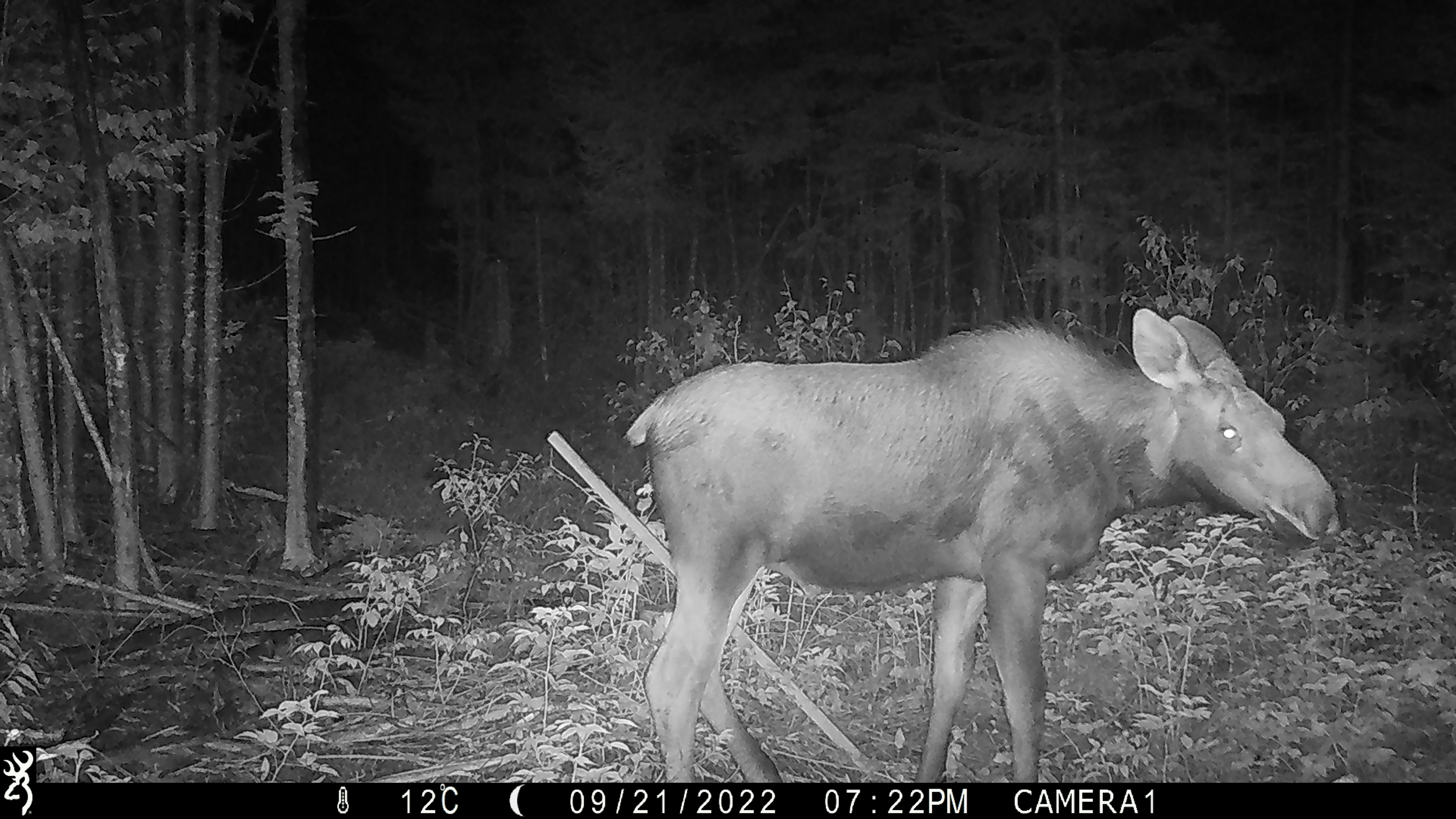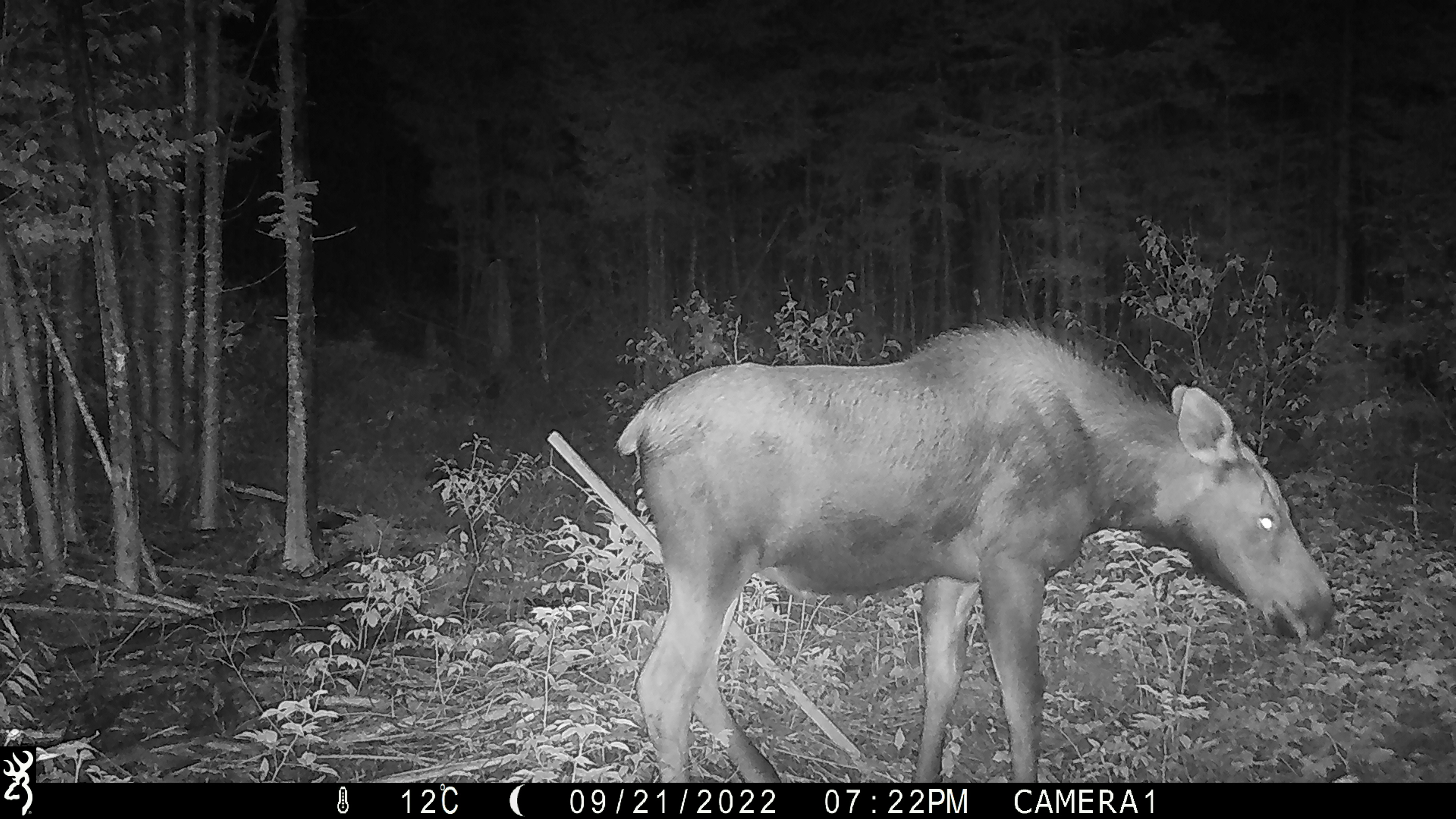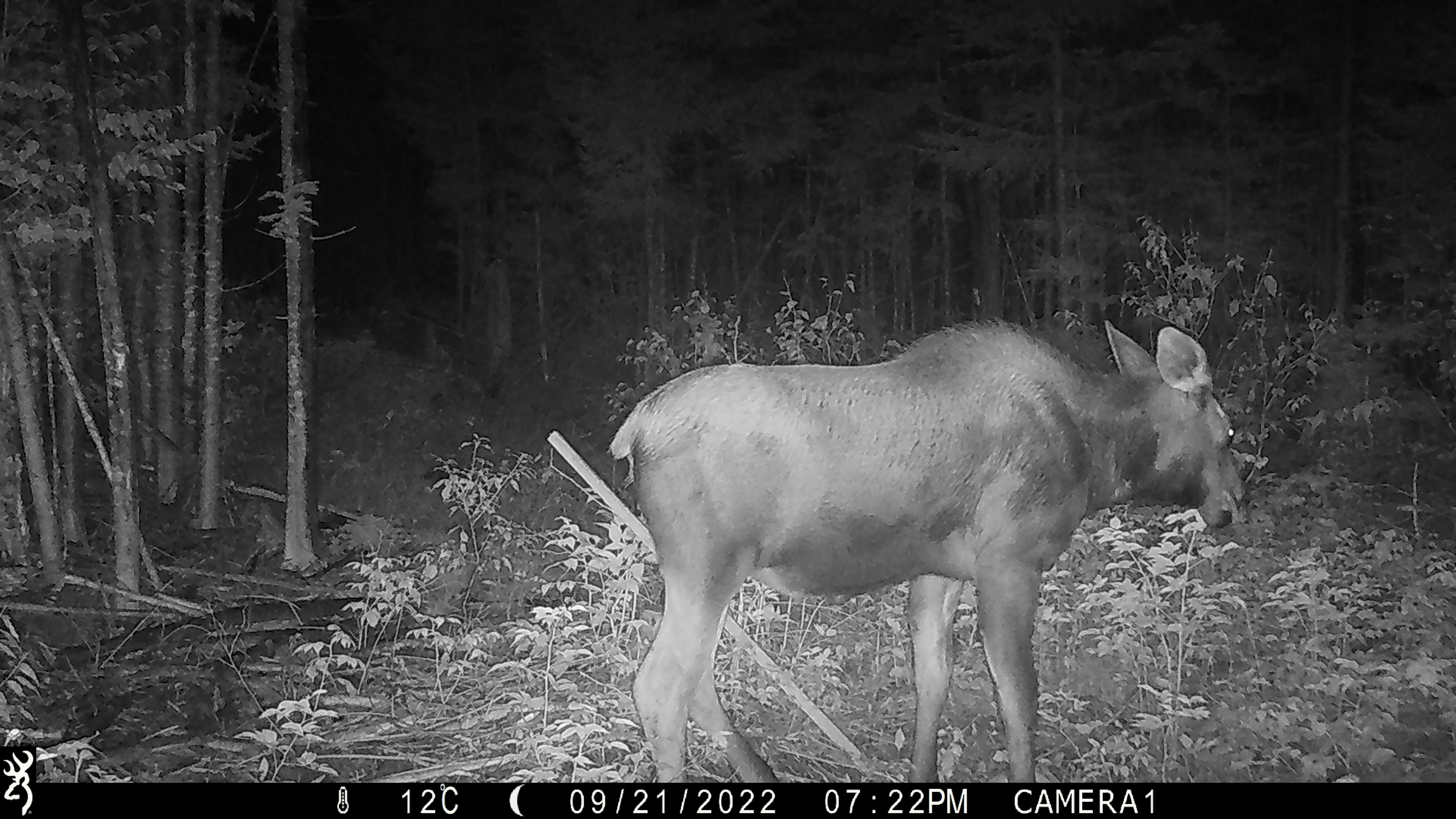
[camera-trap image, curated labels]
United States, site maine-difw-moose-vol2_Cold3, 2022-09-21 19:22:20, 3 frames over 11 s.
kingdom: Animalia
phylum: Chordata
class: Mammalia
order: Artiodactyla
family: Cervidae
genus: Alces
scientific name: Alces alces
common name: moose